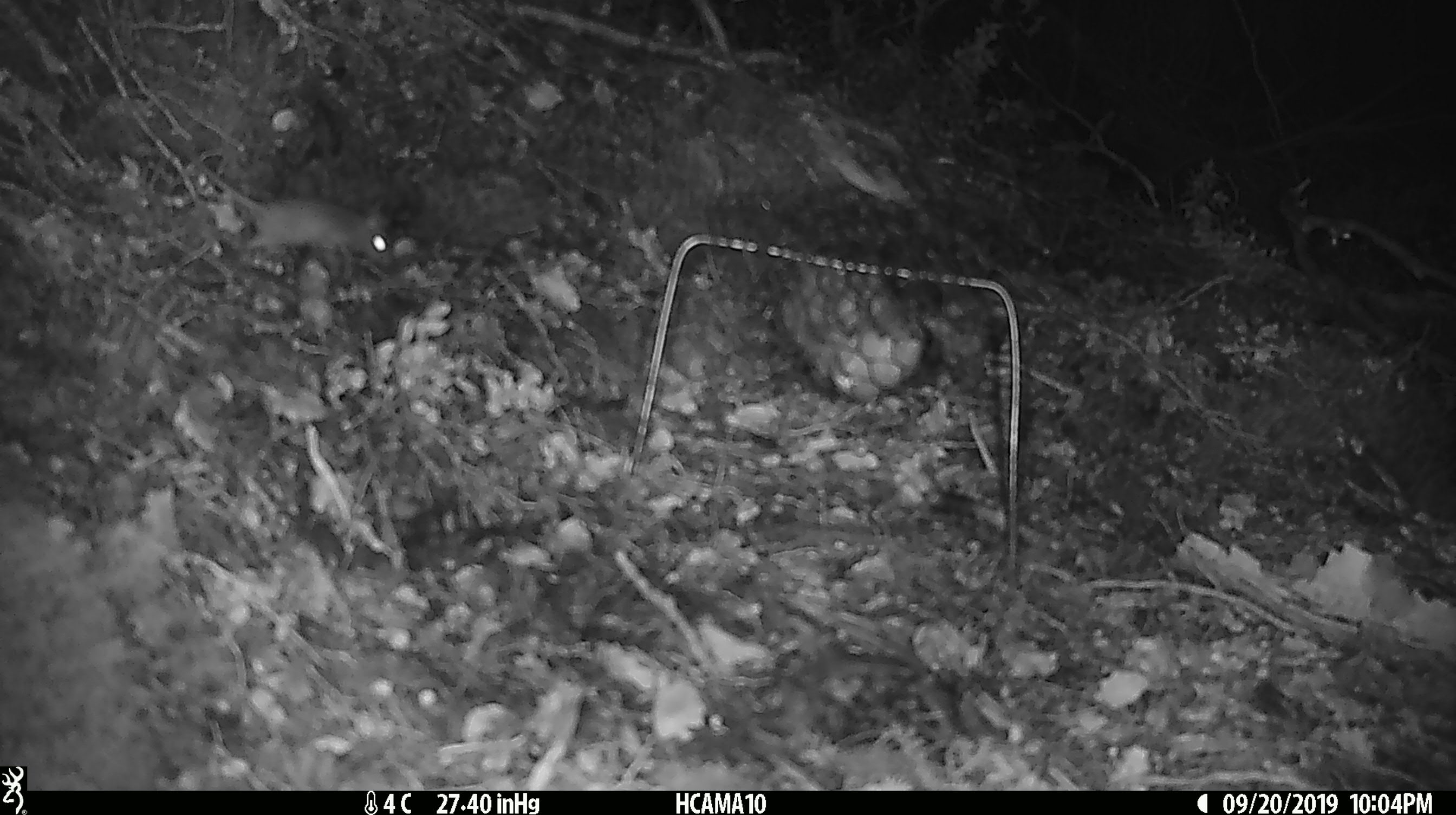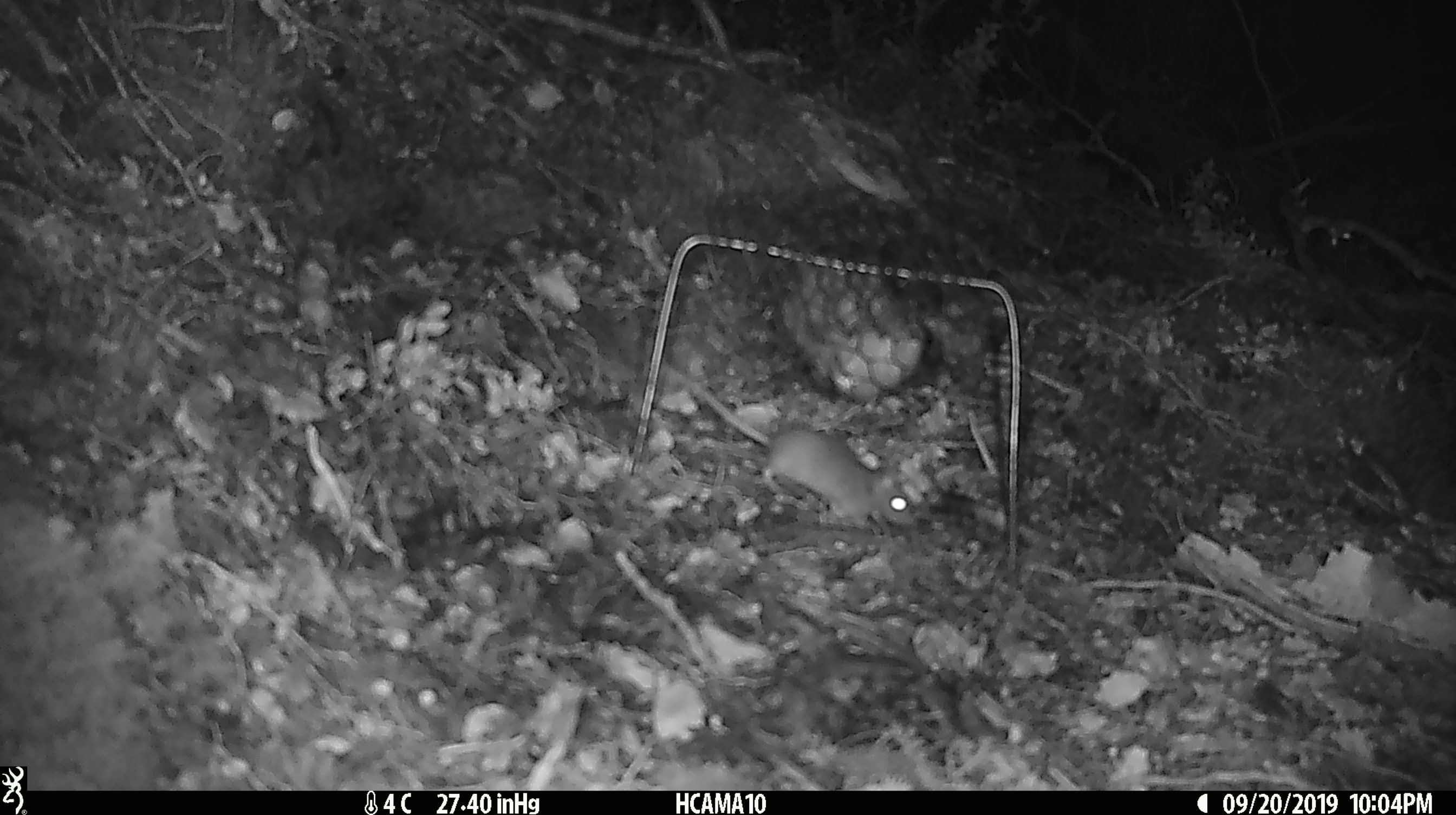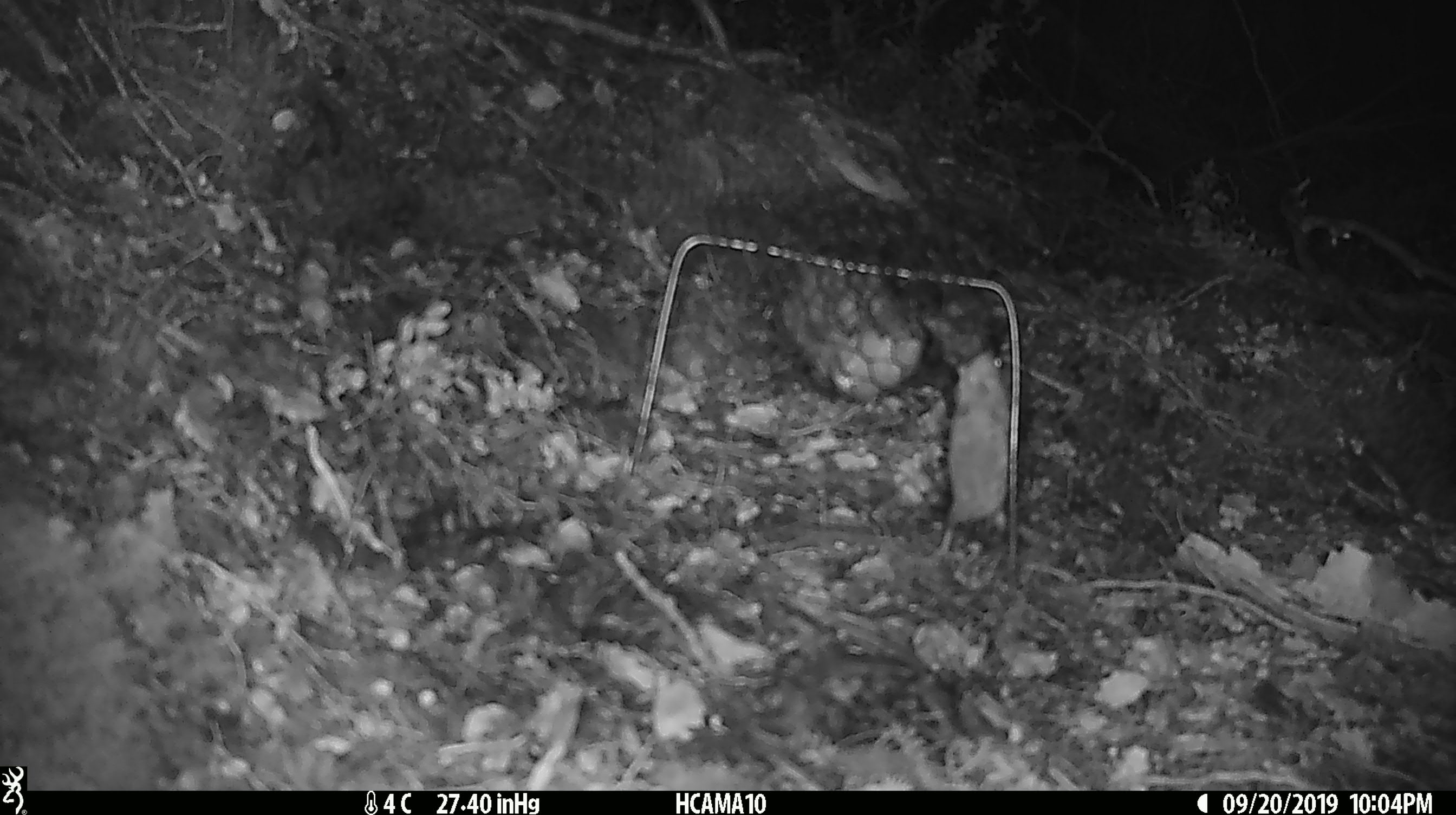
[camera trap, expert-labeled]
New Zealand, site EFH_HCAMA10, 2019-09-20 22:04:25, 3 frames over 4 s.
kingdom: Animalia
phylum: Chordata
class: Mammalia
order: Rodentia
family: Muridae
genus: Mus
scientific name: Mus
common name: mouse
Mouse (Mus).